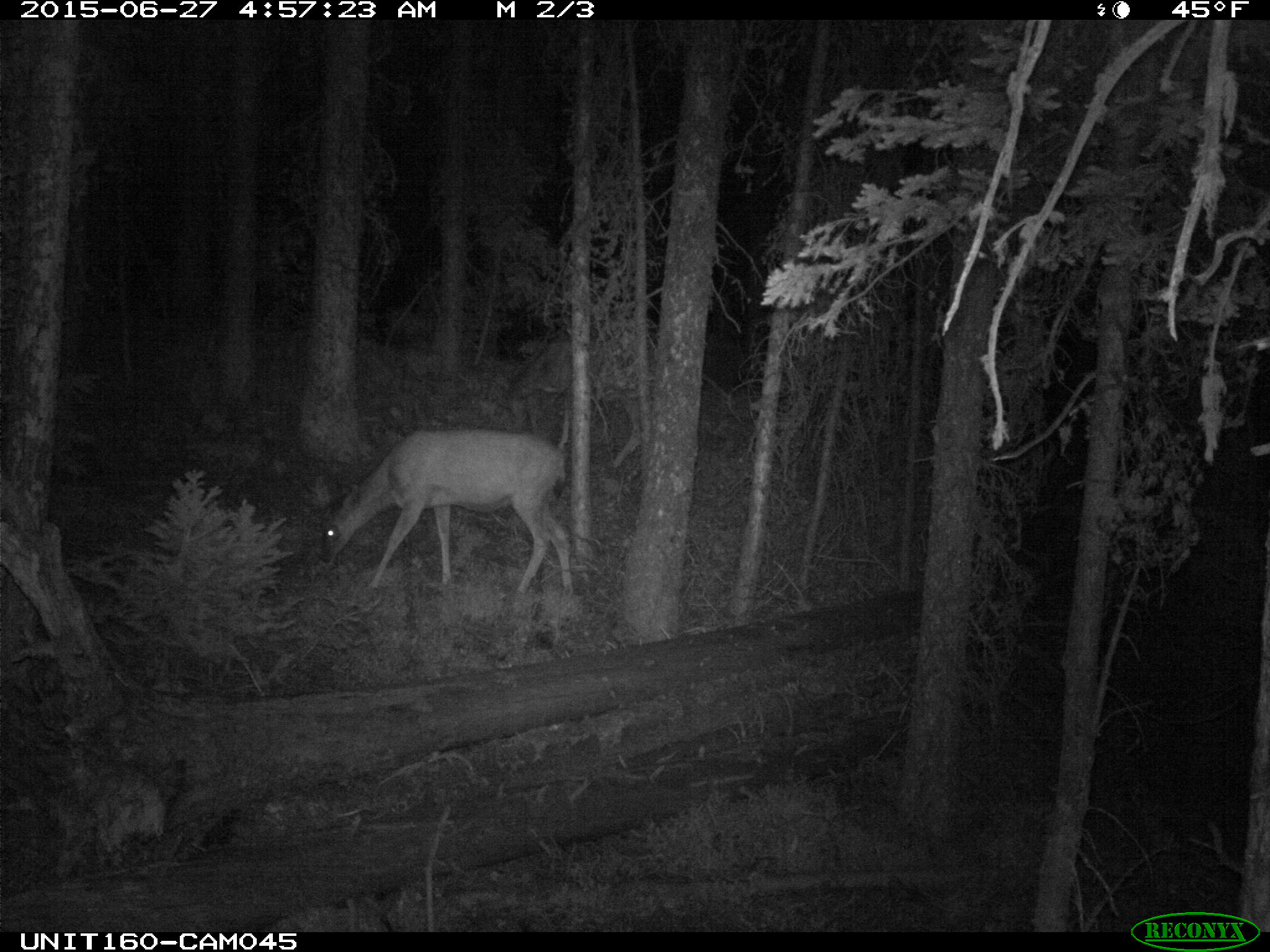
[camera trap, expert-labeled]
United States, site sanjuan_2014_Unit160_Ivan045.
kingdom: Animalia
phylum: Chordata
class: Mammalia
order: Artiodactyla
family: Cervidae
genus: Odocoileus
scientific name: Odocoileus hemionus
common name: mule deer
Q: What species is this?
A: Odocoileus hemionus (mule deer).